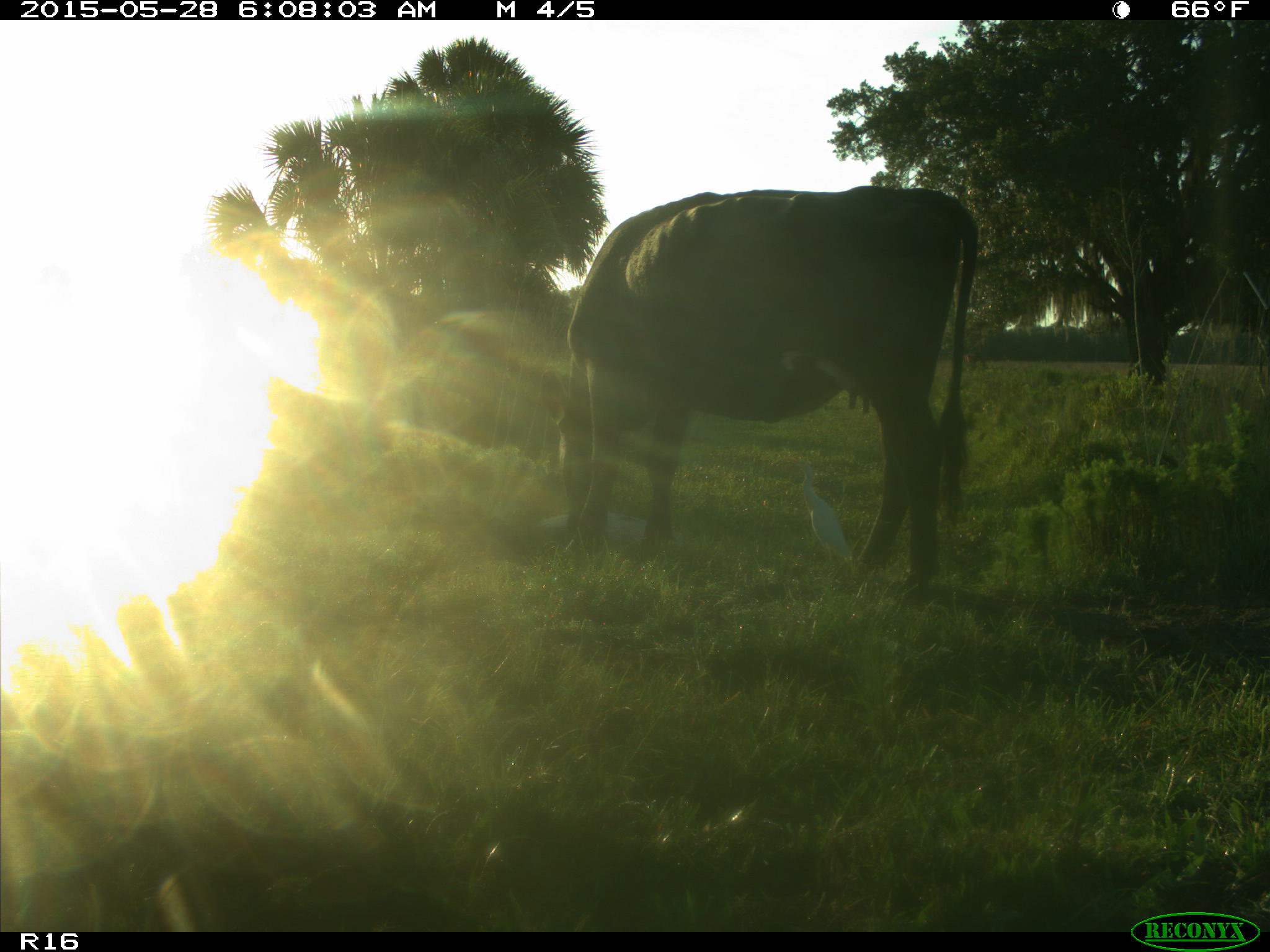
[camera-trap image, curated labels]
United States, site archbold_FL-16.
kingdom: Animalia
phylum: Chordata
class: Mammalia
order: Artiodactyla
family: Bovidae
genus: Bos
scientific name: Bos taurus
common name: domestic cow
Bos taurus (domestic cow).